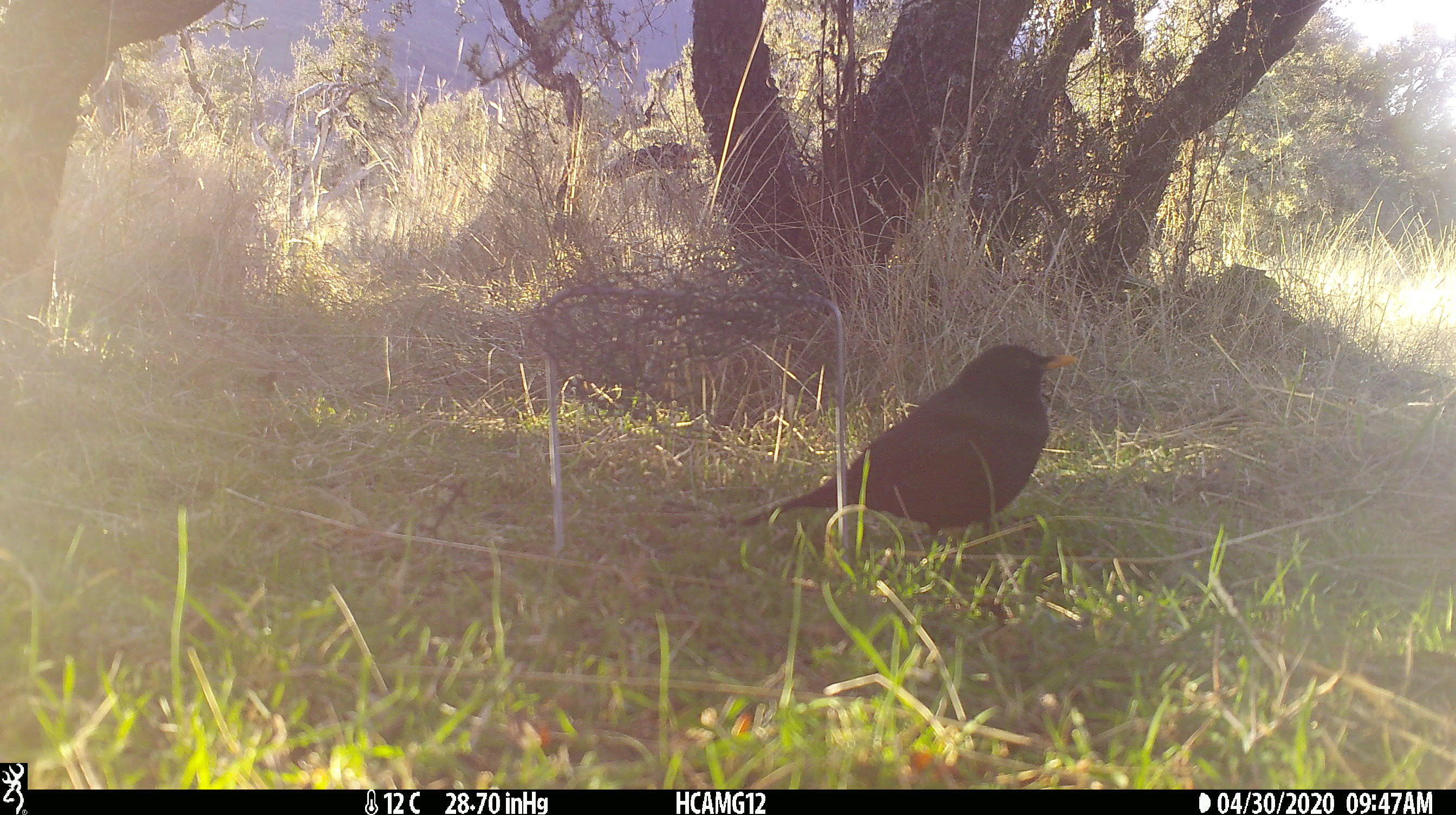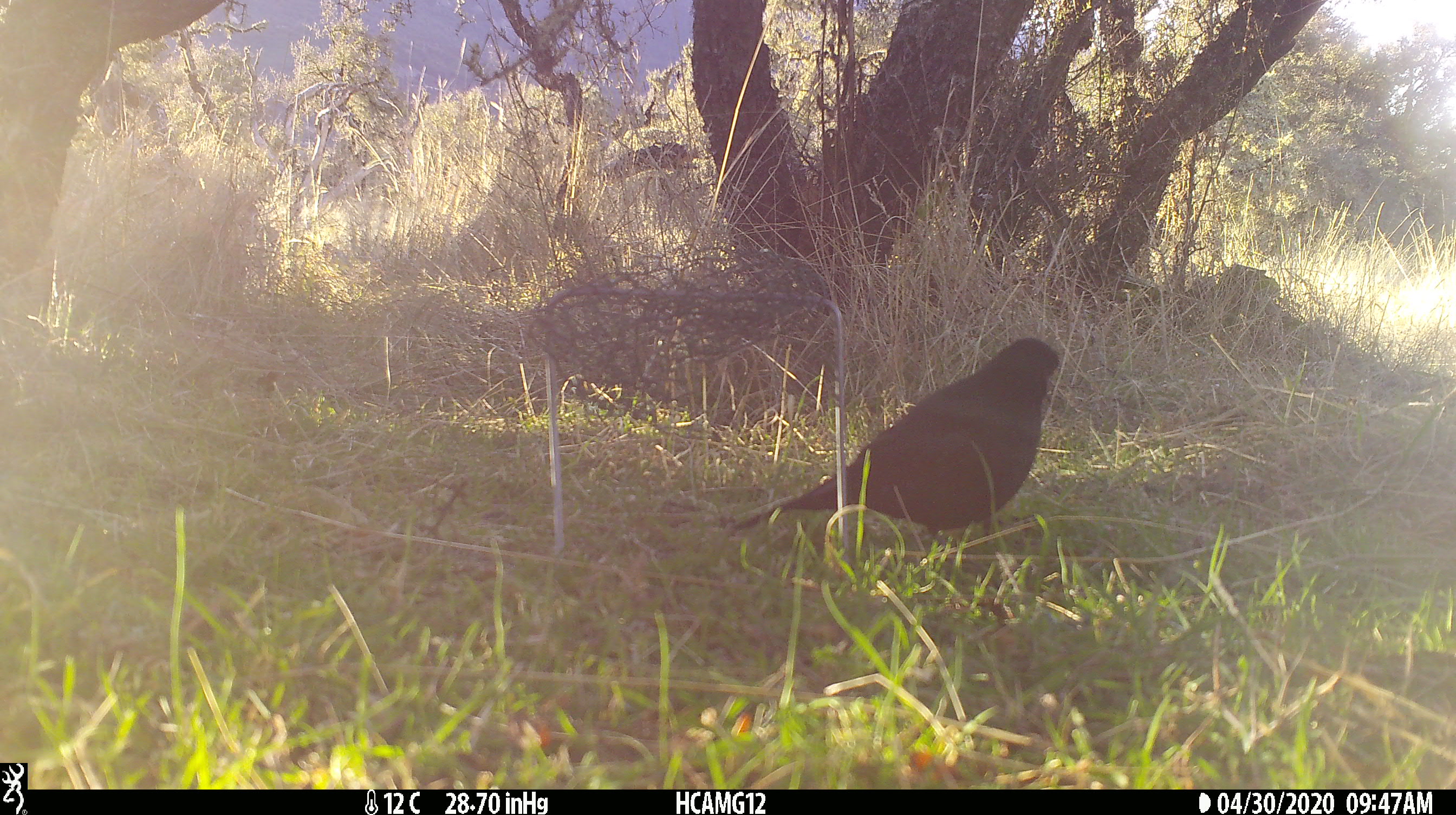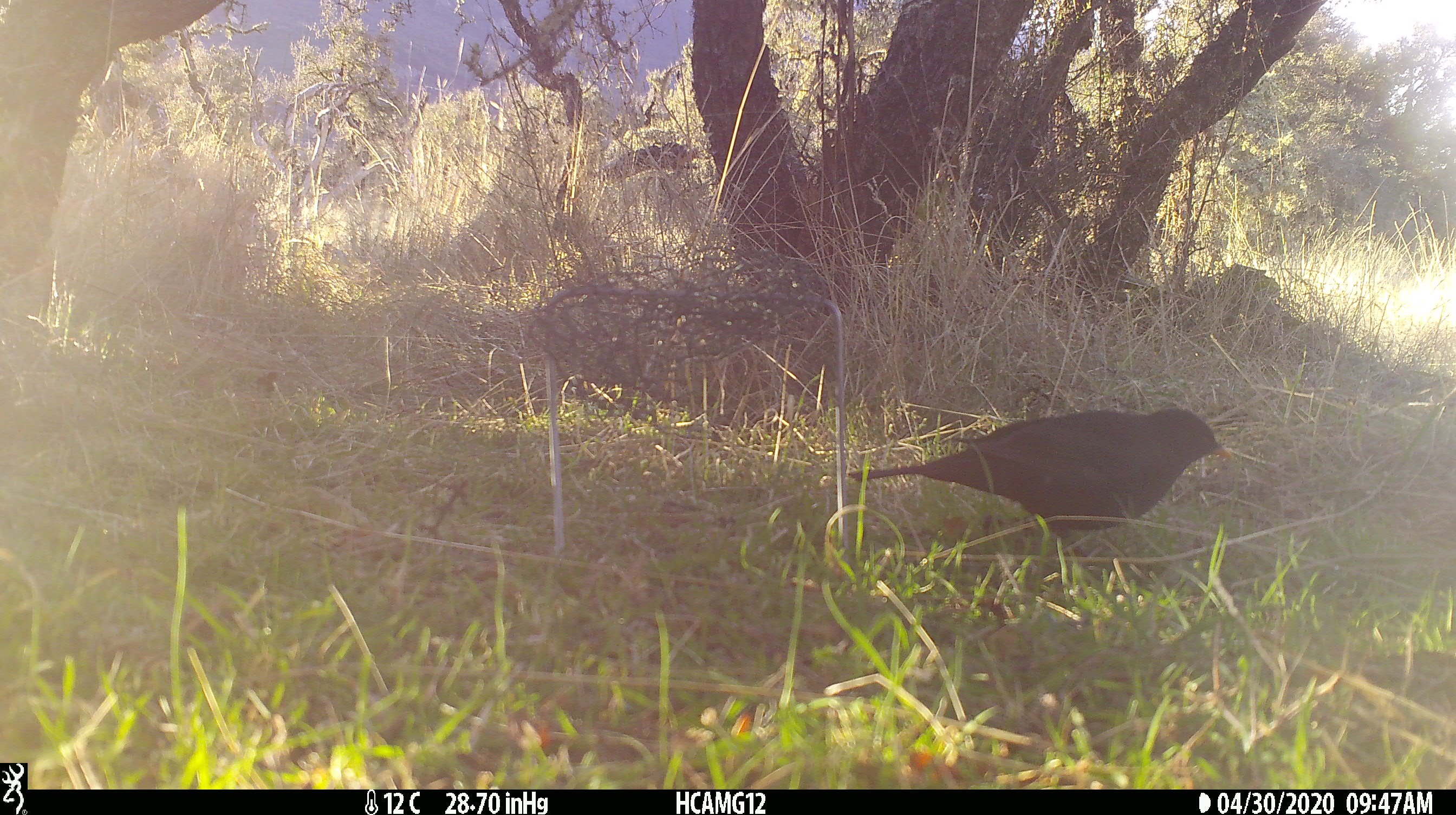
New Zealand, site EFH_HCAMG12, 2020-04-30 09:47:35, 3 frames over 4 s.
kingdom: Animalia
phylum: Chordata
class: Aves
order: Passeriformes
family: Turdidae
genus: Turdus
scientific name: Turdus merula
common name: eurasian blackbird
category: blackbird